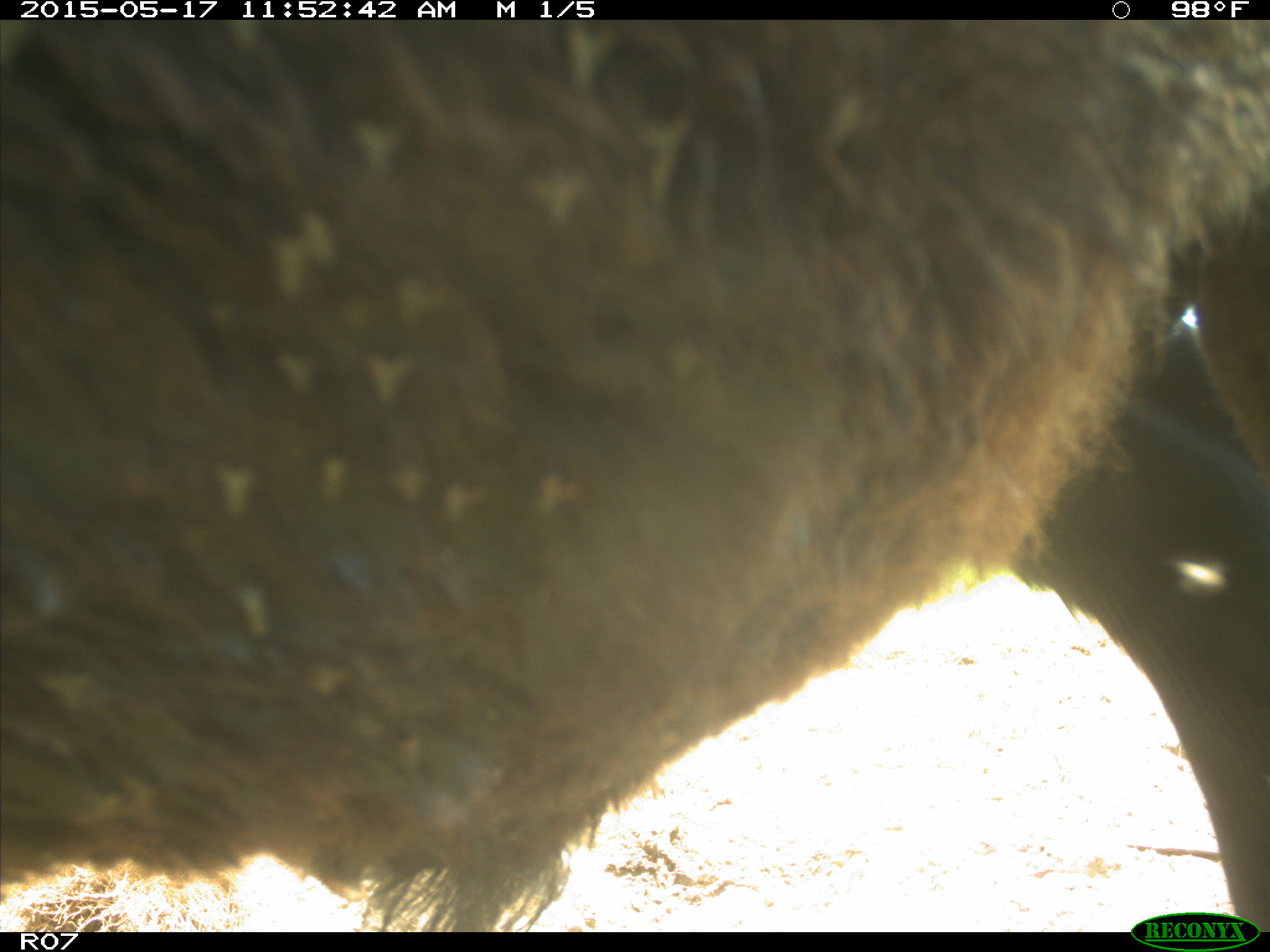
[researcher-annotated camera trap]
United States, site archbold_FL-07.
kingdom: Animalia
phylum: Chordata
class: Mammalia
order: Artiodactyla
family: Bovidae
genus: Bos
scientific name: Bos taurus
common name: domestic cow